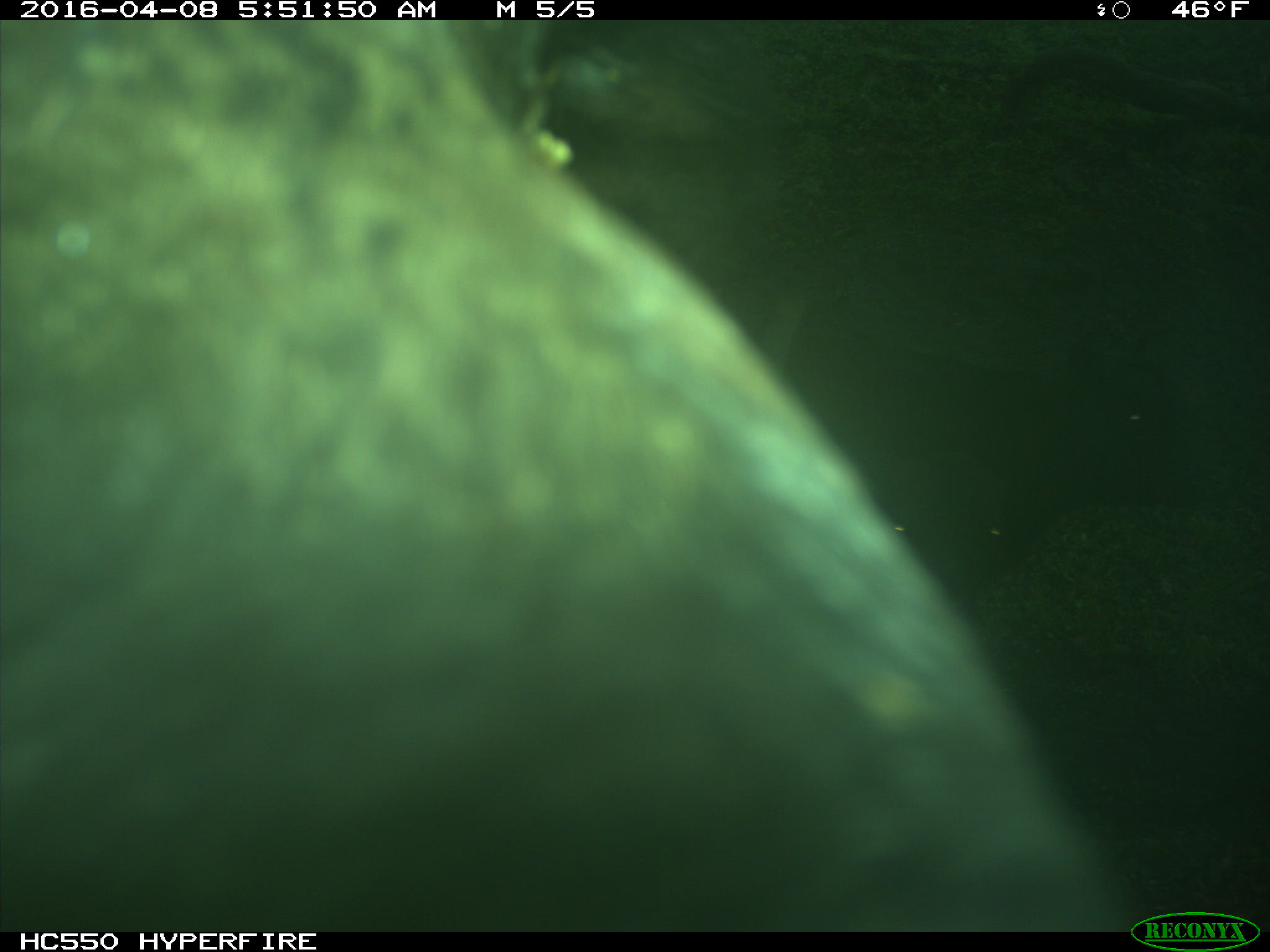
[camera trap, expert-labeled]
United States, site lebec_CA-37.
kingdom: Animalia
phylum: Chordata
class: Mammalia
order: Artiodactyla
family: Bovidae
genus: Bos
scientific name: Bos taurus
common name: domestic cow